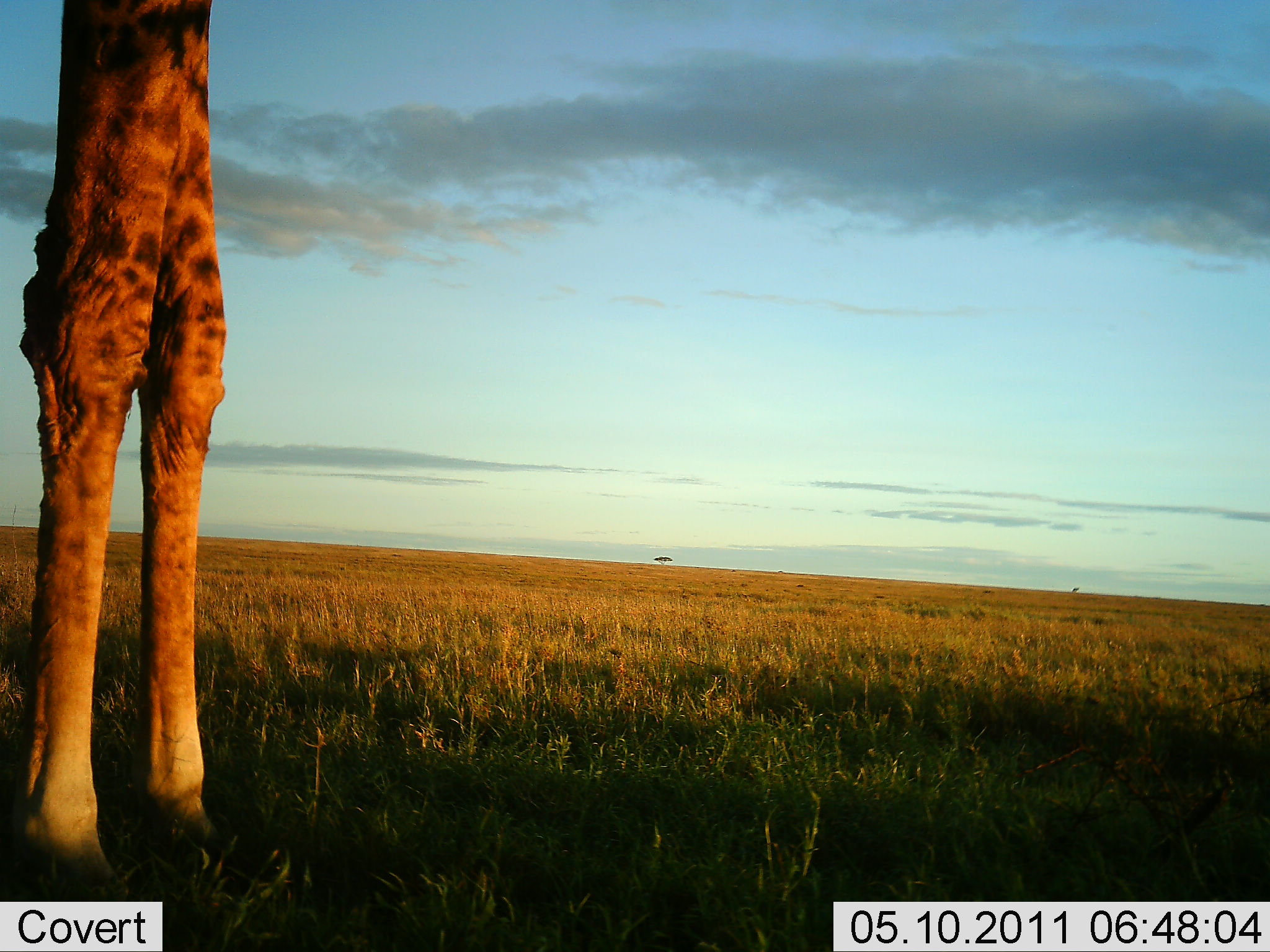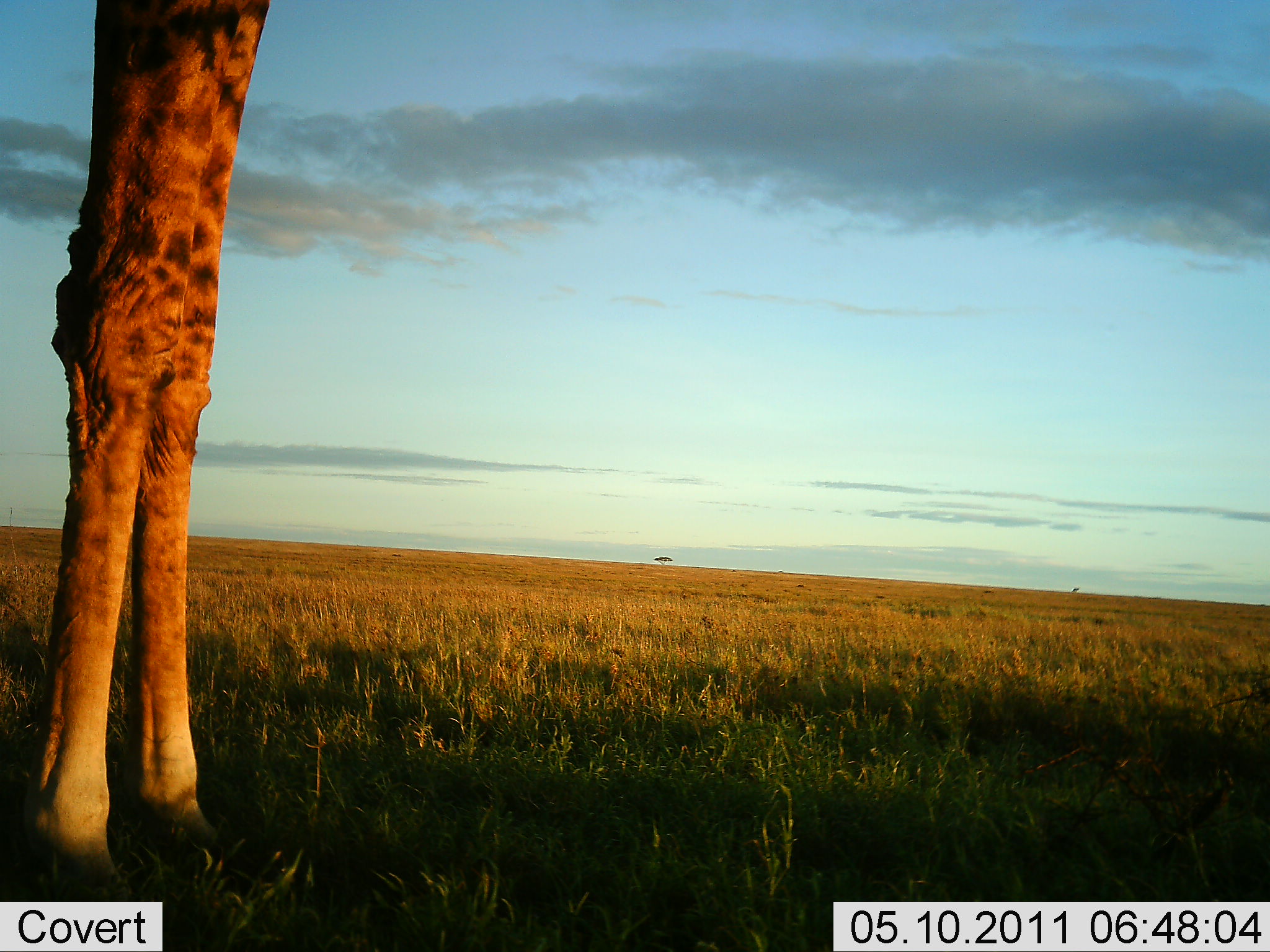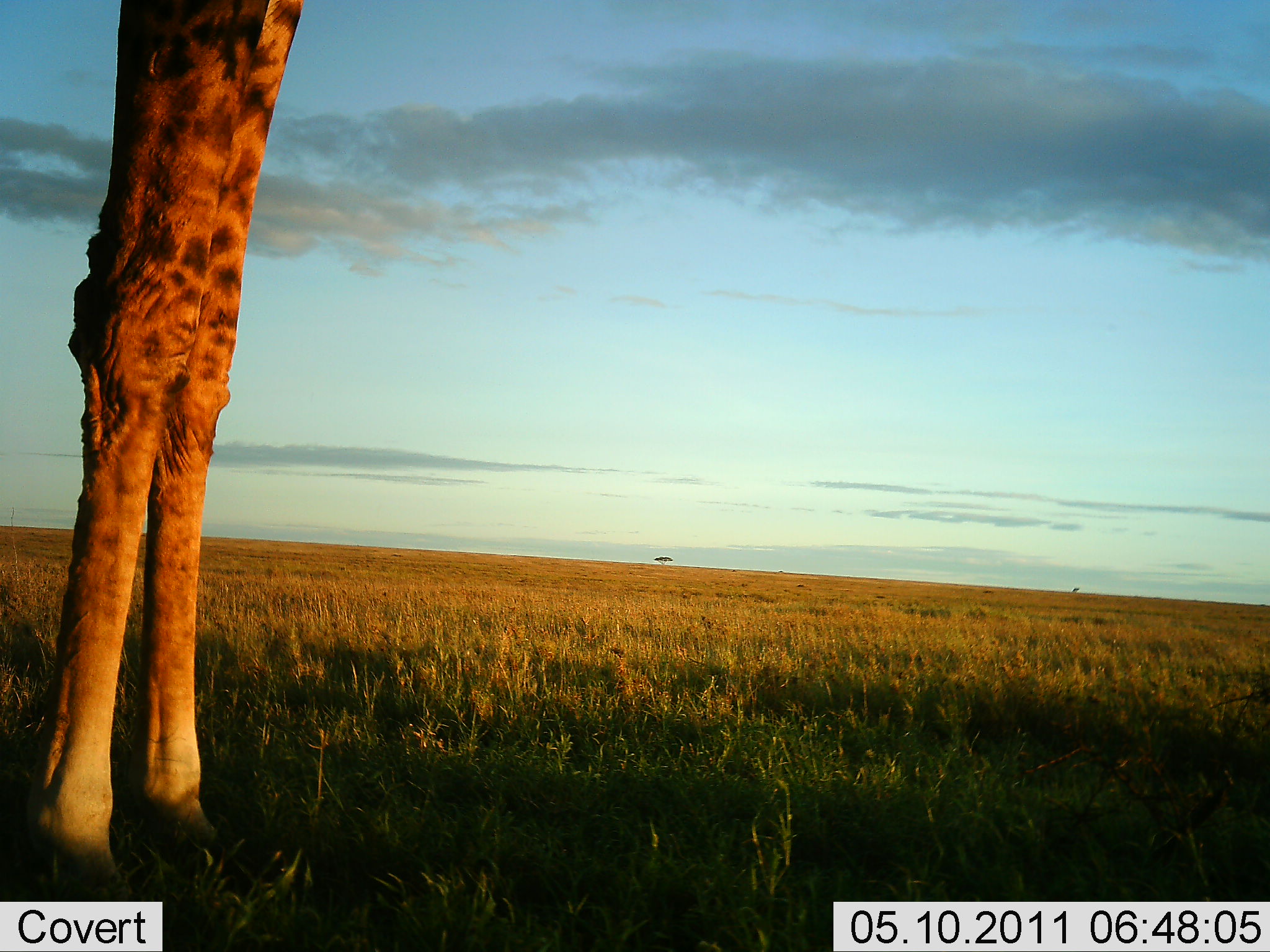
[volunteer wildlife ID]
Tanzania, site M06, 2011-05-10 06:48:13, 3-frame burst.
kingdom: Animalia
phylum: Chordata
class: Mammalia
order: Artiodactyla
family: Giraffidae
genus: Giraffa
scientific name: Giraffa camelopardalis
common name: giraffe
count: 1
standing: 91%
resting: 0%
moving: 0%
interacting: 0%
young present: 0%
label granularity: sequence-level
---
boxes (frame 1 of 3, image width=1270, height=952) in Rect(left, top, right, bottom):
animal: Rect(0, 1, 227, 899)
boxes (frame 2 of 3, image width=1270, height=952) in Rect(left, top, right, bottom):
animal: Rect(1, 0, 275, 902)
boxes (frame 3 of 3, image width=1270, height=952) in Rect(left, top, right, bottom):
animal: Rect(1, 0, 305, 900)